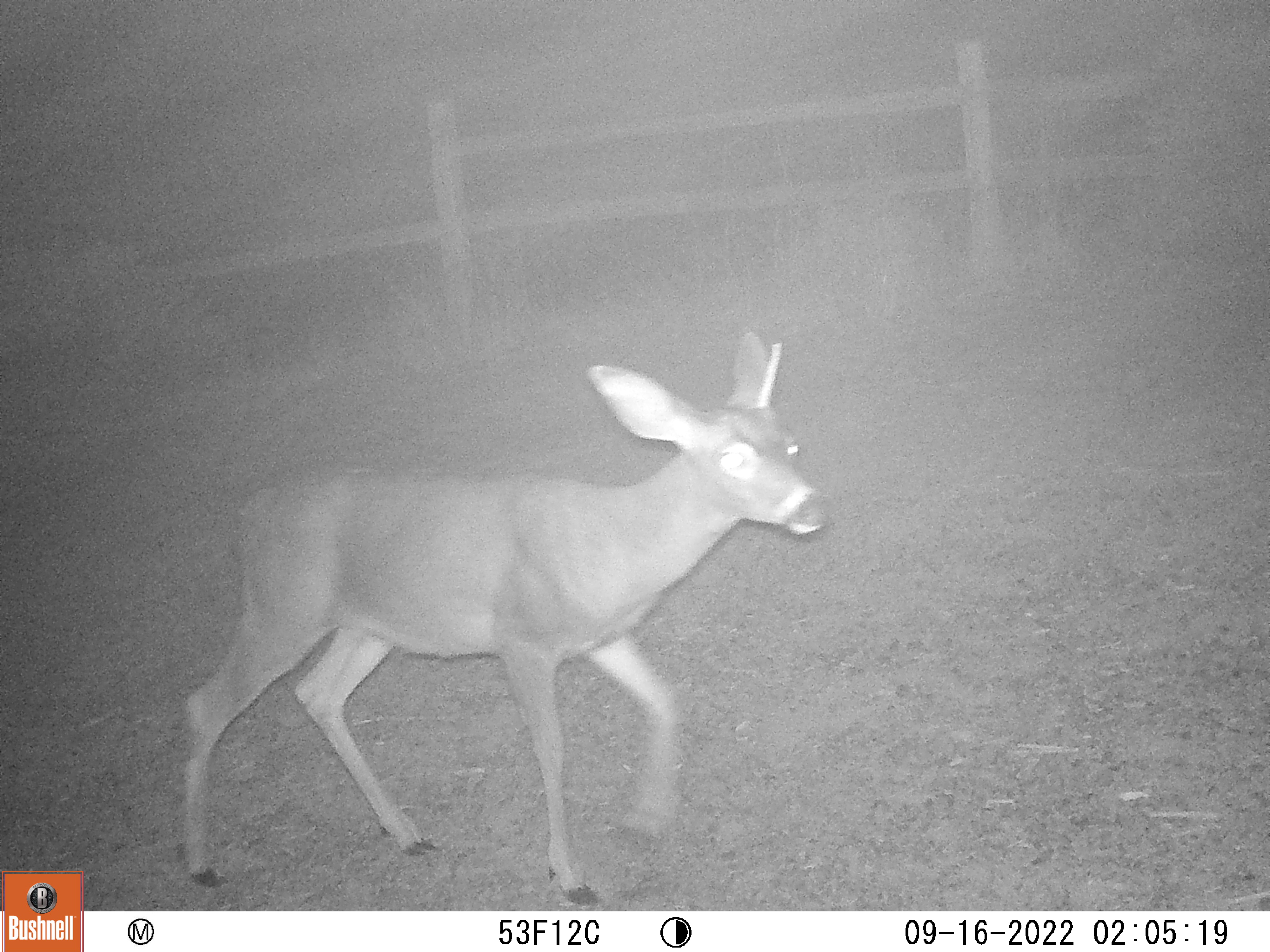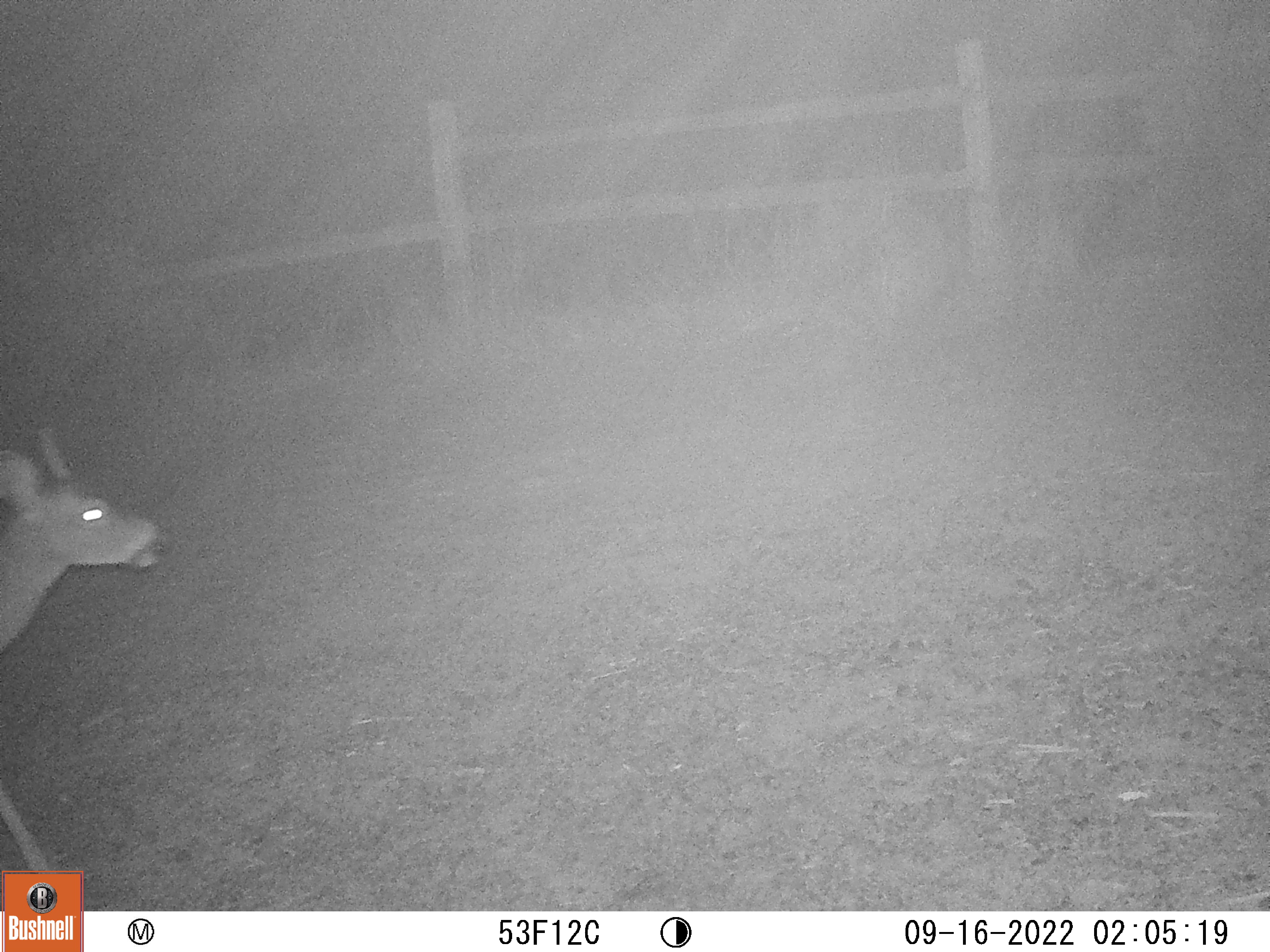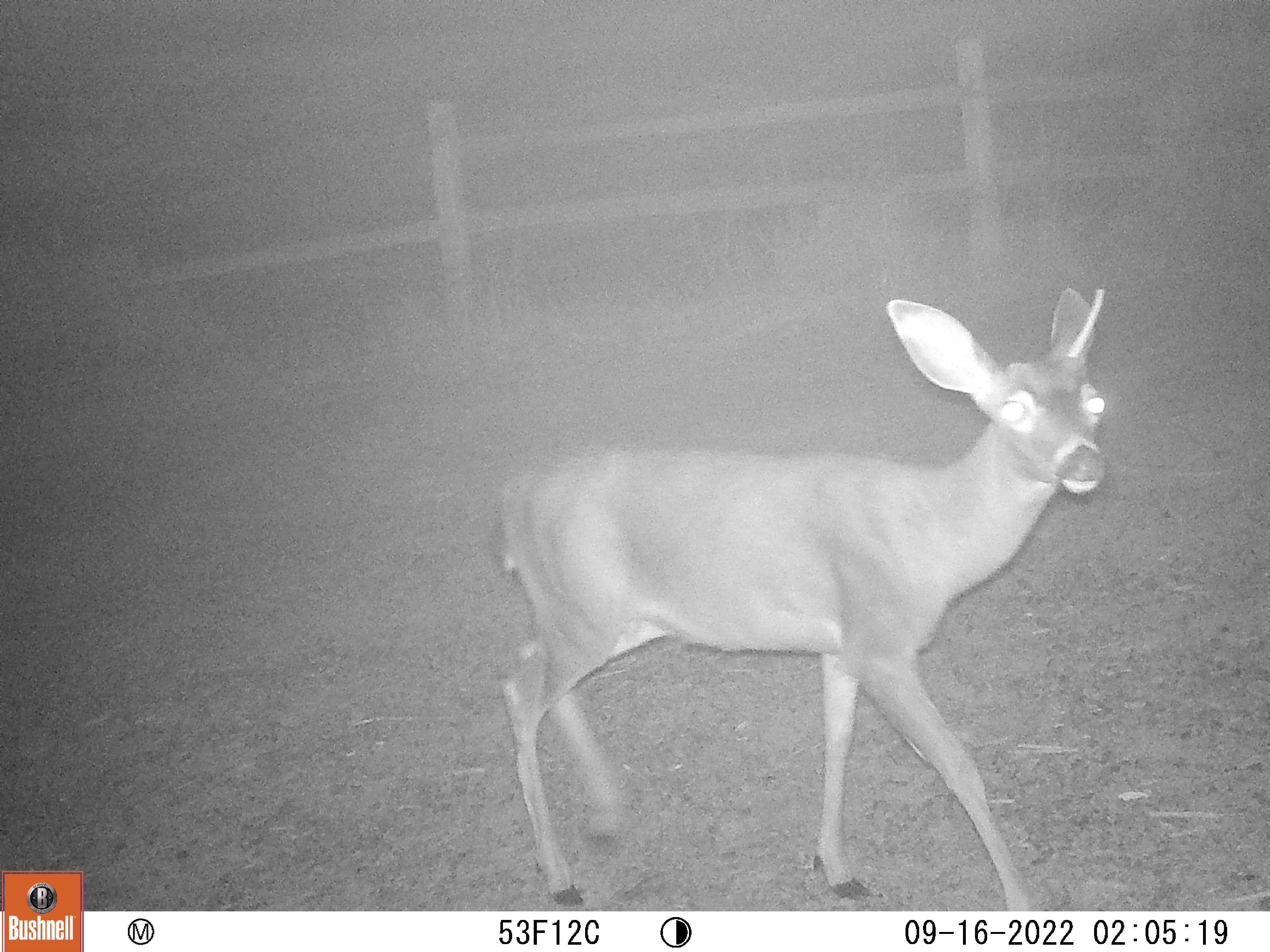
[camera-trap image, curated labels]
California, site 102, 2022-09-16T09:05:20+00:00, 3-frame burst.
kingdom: Animalia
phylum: Chordata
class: Mammalia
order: Artiodactyla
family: Cervidae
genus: Odocoileus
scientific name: Odocoileus hemionus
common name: mule deer